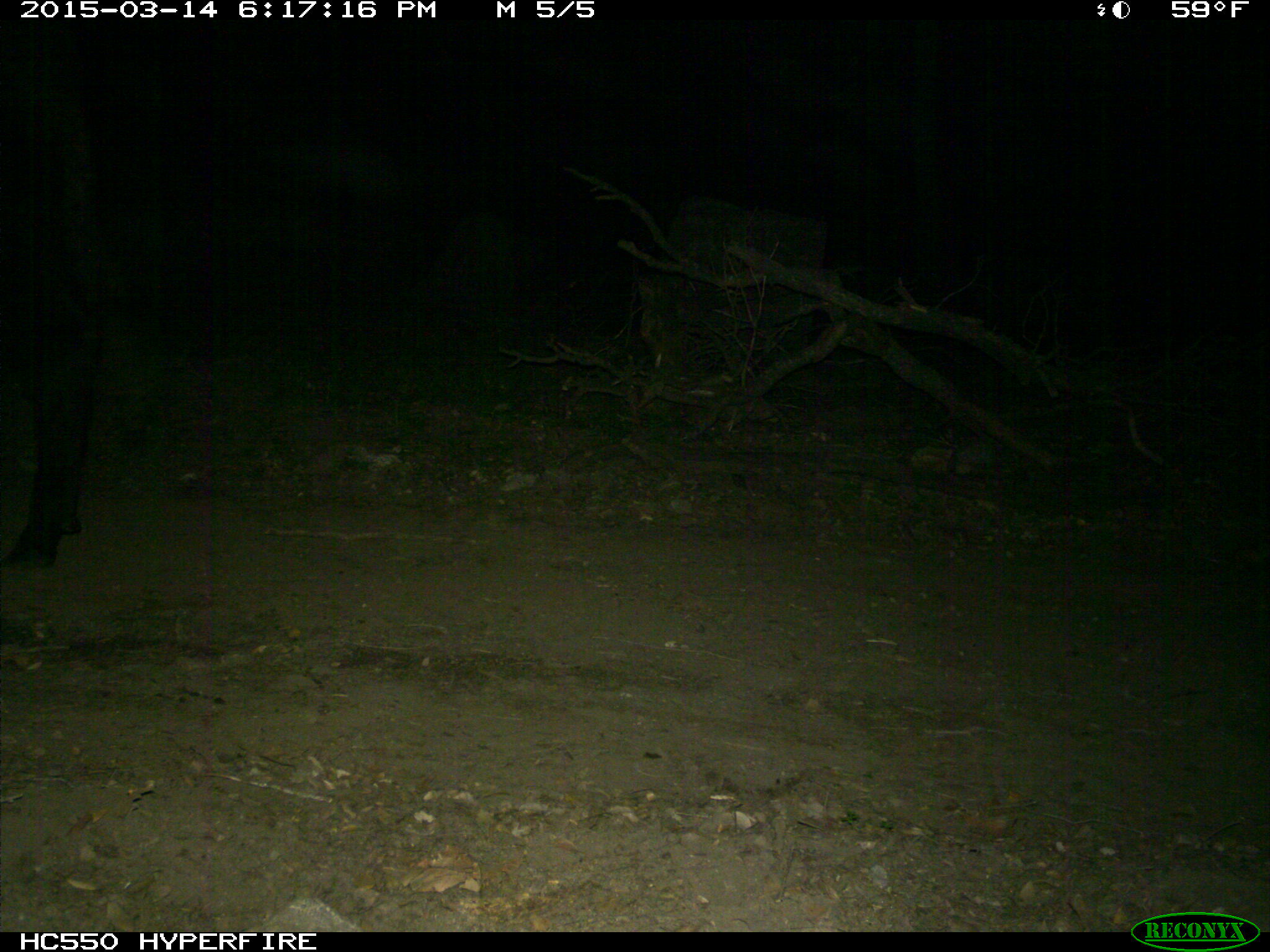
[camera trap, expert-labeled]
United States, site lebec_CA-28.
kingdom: Animalia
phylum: Chordata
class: Mammalia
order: Artiodactyla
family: Bovidae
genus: Bos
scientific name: Bos taurus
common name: domestic cow